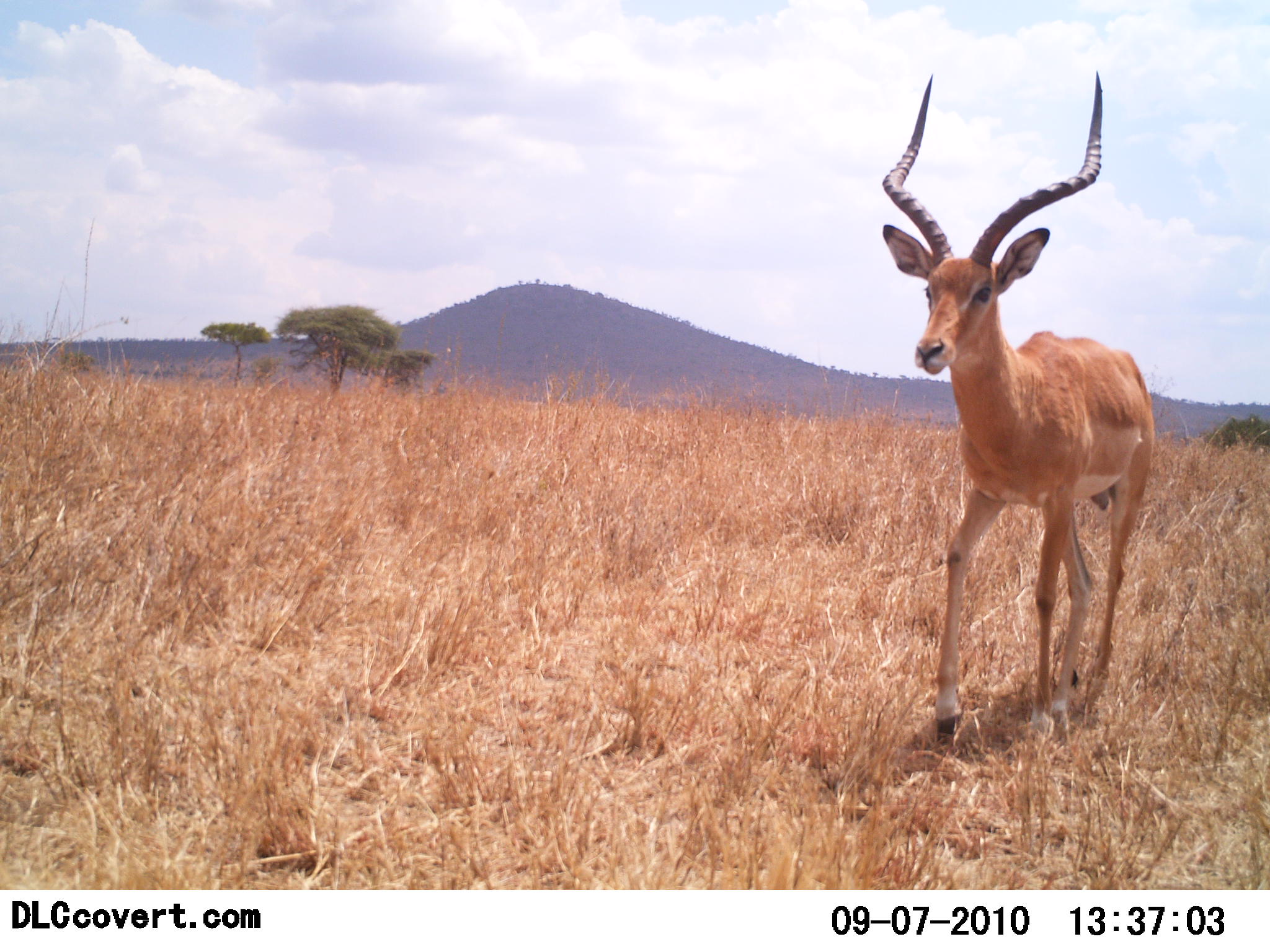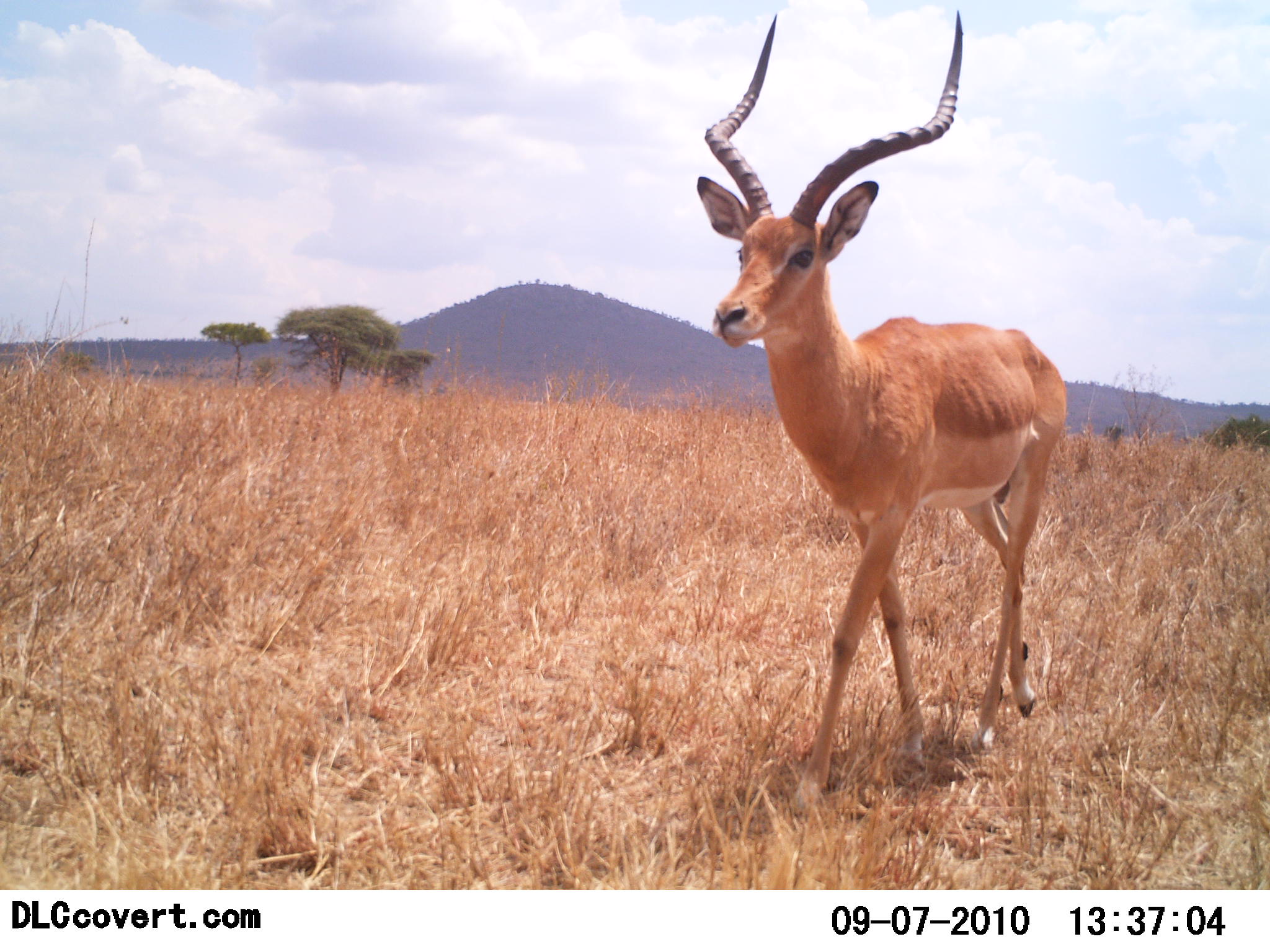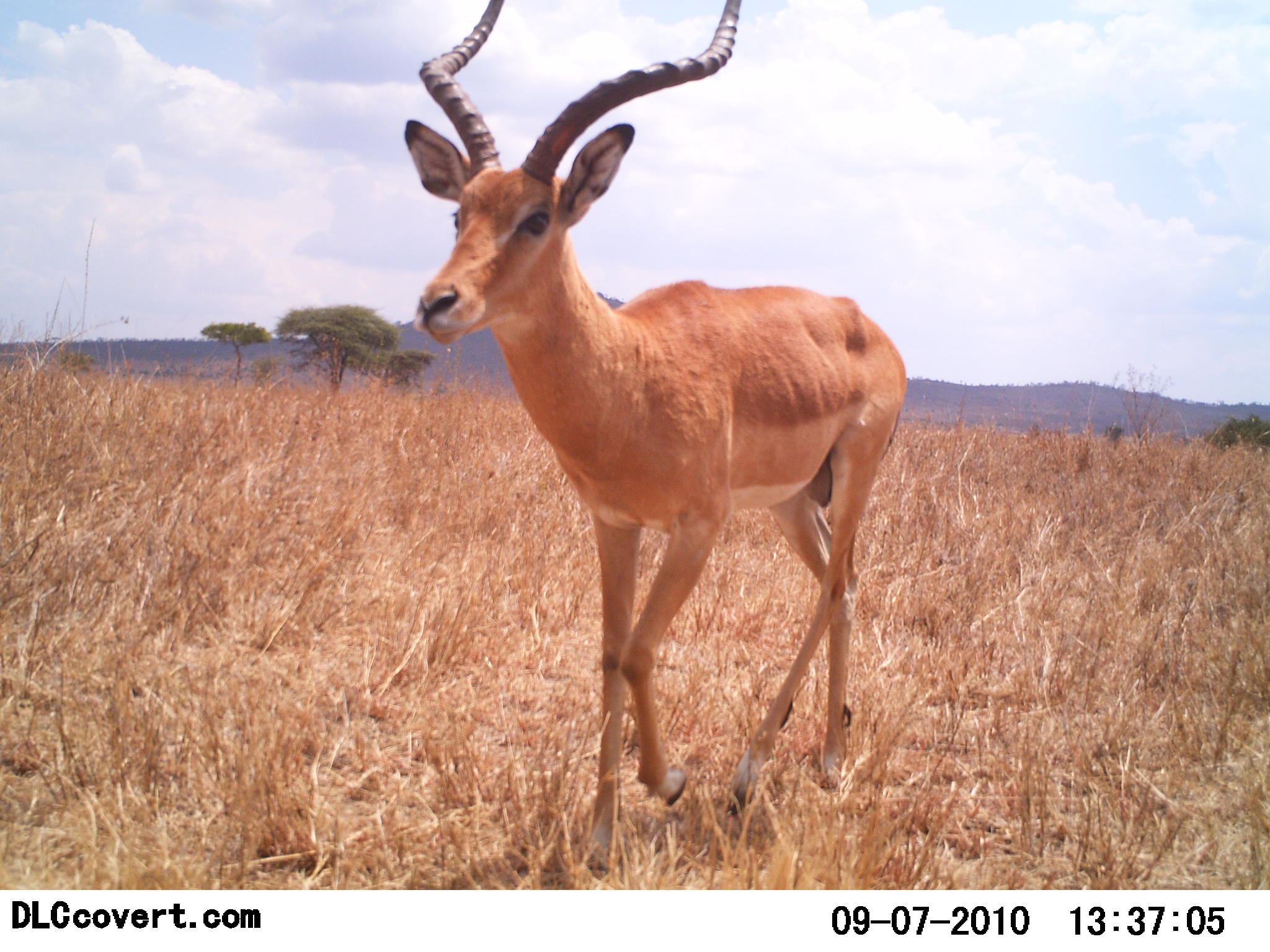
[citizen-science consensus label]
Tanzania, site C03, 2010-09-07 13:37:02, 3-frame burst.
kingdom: Animalia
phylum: Chordata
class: Mammalia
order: Artiodactyla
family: Bovidae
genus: Aepyceros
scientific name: Aepyceros melampus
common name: impala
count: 1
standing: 0%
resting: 0%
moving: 100%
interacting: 0%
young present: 0%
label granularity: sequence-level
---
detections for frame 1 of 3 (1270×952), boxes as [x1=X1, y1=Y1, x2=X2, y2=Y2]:
animal: [x1=877, y1=70, x2=1157, y2=746]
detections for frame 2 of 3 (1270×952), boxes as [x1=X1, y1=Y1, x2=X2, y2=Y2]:
animal: [x1=696, y1=11, x2=1068, y2=816]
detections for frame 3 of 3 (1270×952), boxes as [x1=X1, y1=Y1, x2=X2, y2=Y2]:
animal: [x1=403, y1=0, x2=907, y2=876]